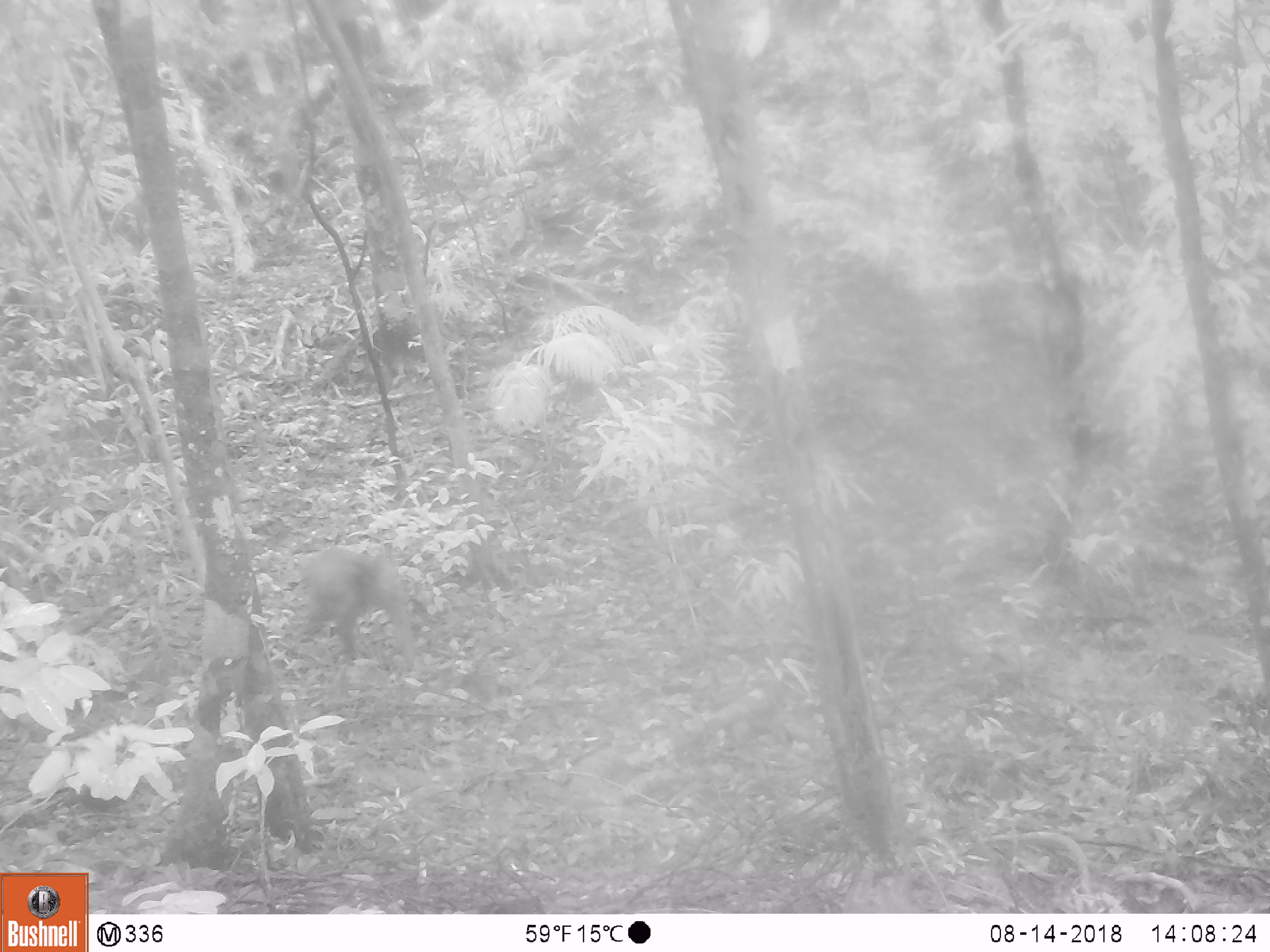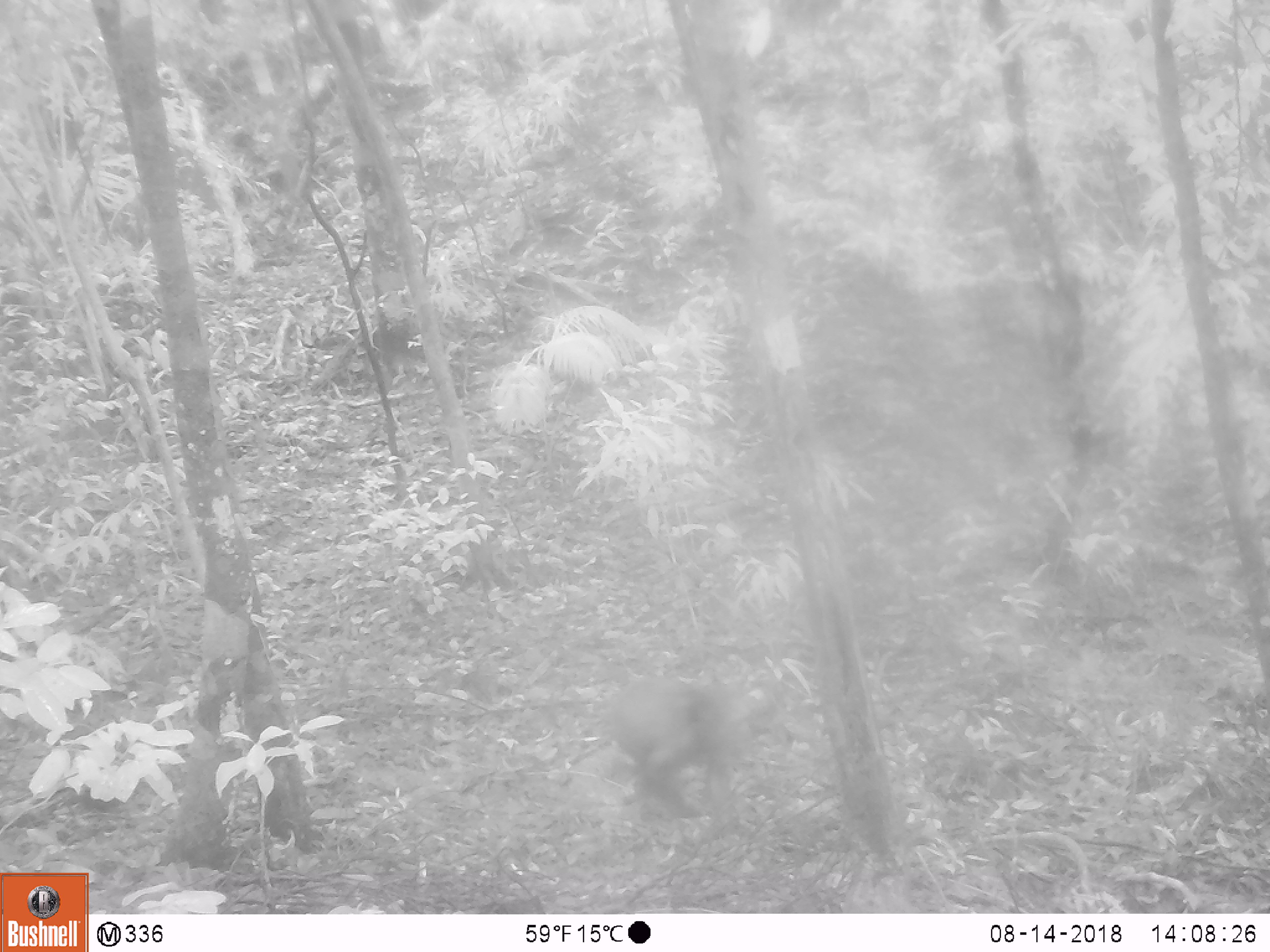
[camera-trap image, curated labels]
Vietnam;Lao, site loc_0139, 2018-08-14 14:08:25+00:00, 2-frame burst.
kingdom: Animalia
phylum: Chordata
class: Mammalia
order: Primates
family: Cercopithecidae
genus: Macaca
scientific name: Macaca arctoides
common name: stump-tailed macaque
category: stump tailed macaque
Stump tailed macaque (stump-tailed macaque) (Macaca arctoides). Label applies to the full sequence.